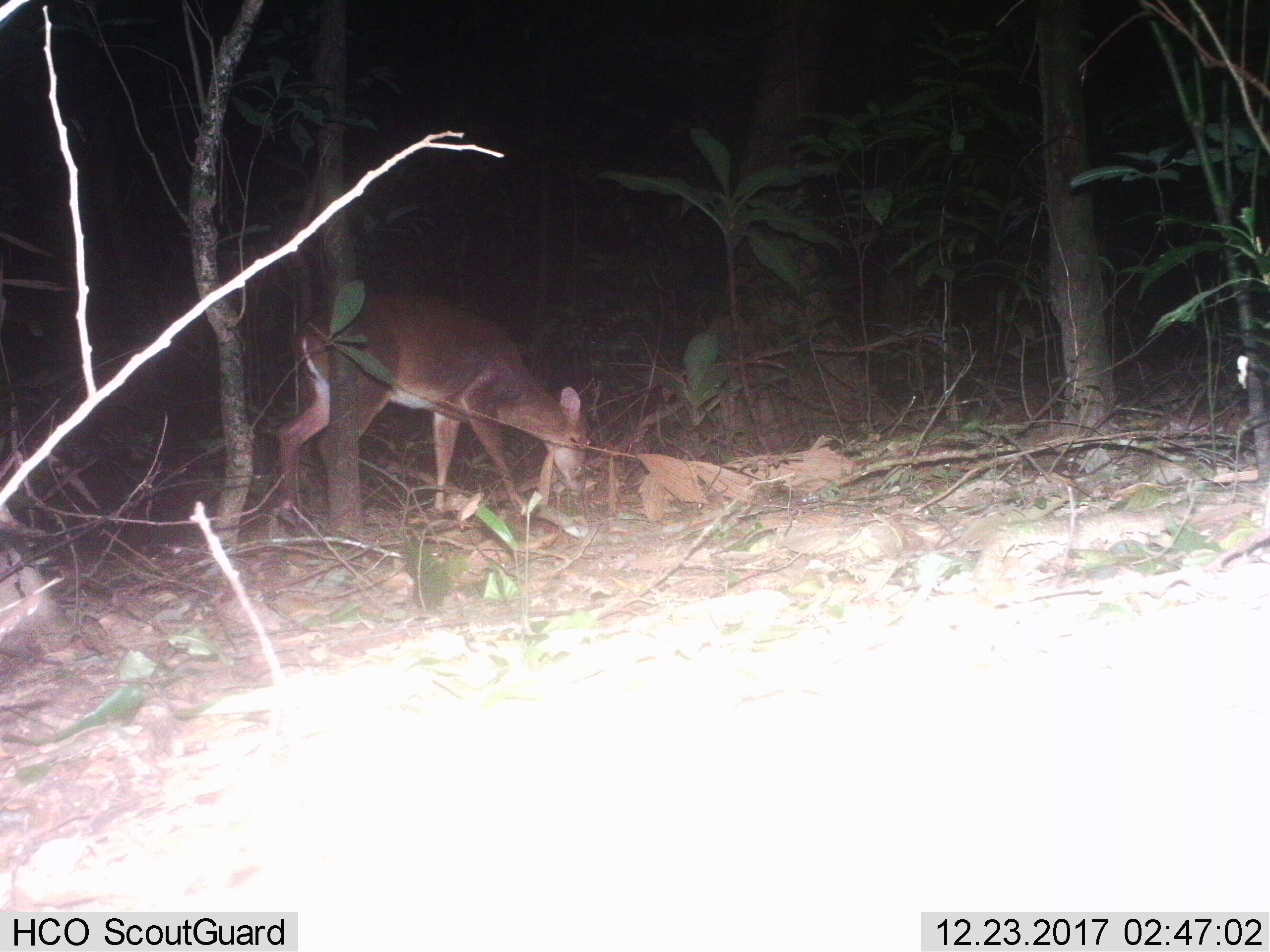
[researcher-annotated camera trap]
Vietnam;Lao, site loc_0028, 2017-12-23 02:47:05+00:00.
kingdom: Animalia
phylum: Chordata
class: Mammalia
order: Artiodactyla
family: Cervidae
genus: Muntiacus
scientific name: Muntiacus vuquangensis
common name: large-antlered muntjac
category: large antlered muntjac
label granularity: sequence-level